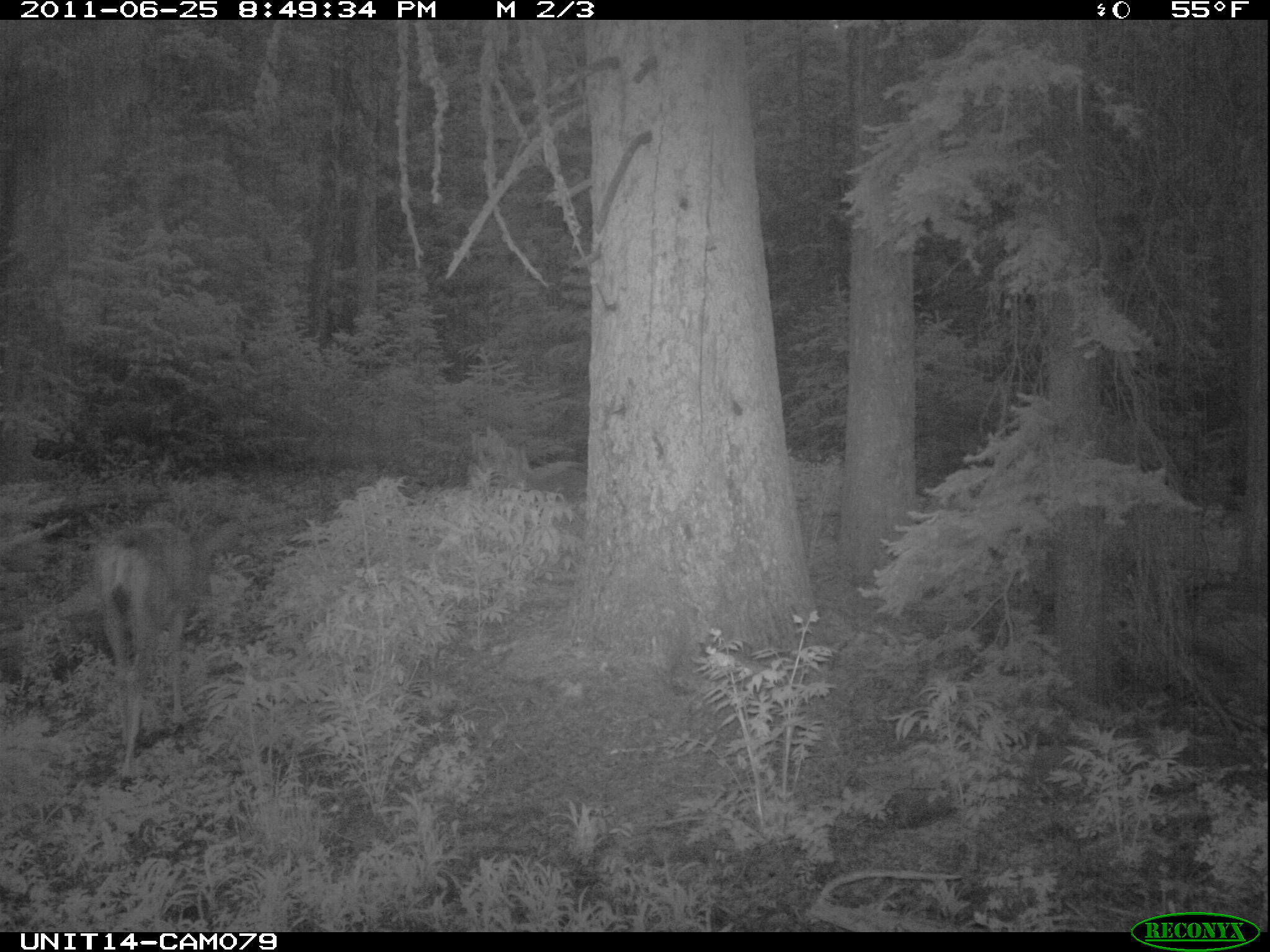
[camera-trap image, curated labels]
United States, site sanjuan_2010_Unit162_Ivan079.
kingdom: Animalia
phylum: Chordata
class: Mammalia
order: Artiodactyla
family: Cervidae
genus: Odocoileus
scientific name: Odocoileus hemionus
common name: mule deer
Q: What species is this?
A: Odocoileus hemionus (mule deer).